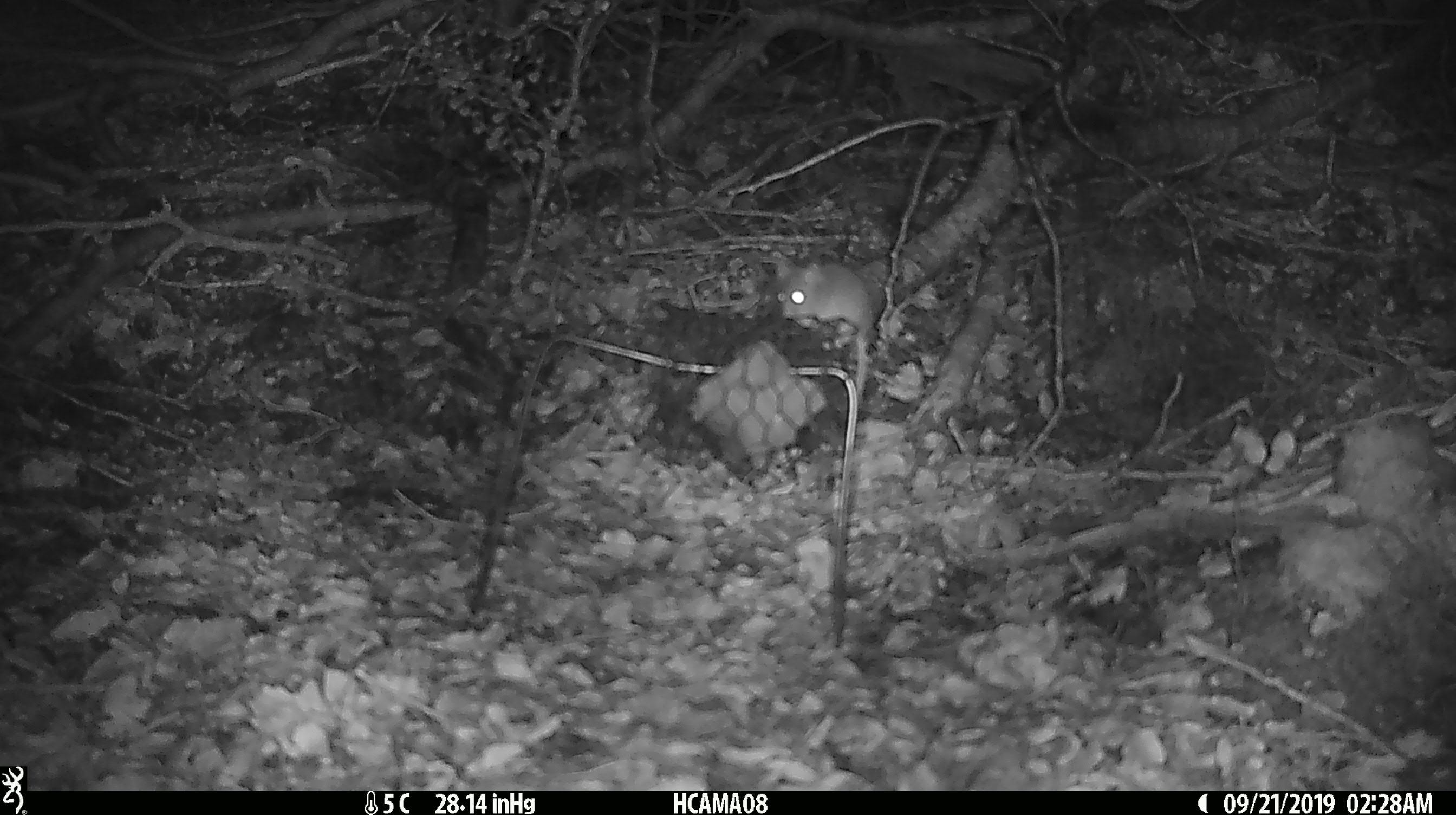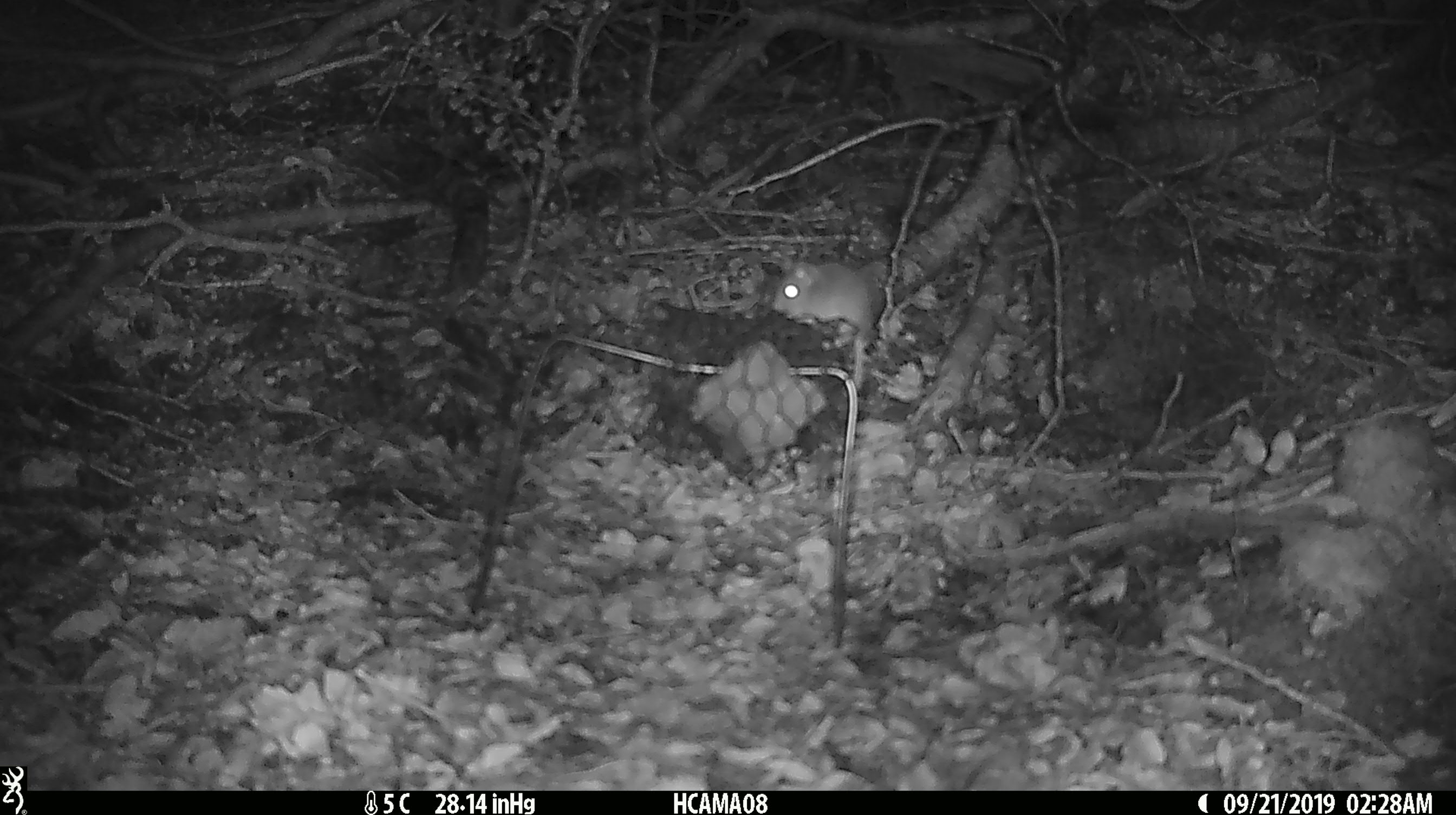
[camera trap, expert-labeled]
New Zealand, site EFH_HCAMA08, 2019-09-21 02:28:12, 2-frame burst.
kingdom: Animalia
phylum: Chordata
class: Mammalia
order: Rodentia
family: Muridae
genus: Mus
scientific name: Mus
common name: mouse